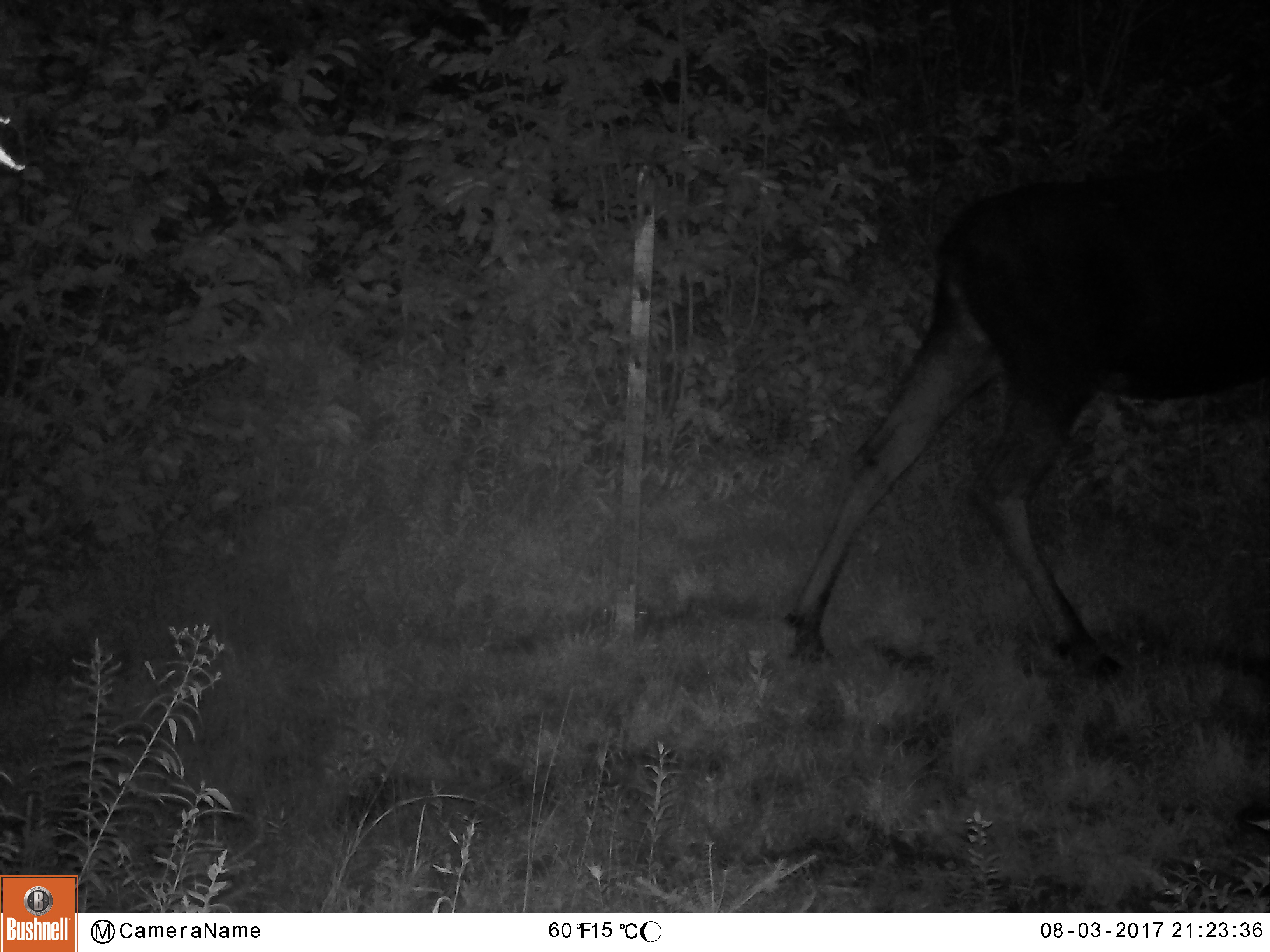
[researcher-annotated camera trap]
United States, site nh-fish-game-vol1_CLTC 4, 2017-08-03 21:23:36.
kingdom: Animalia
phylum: Chordata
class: Mammalia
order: Artiodactyla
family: Cervidae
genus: Alces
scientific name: Alces alces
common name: moose